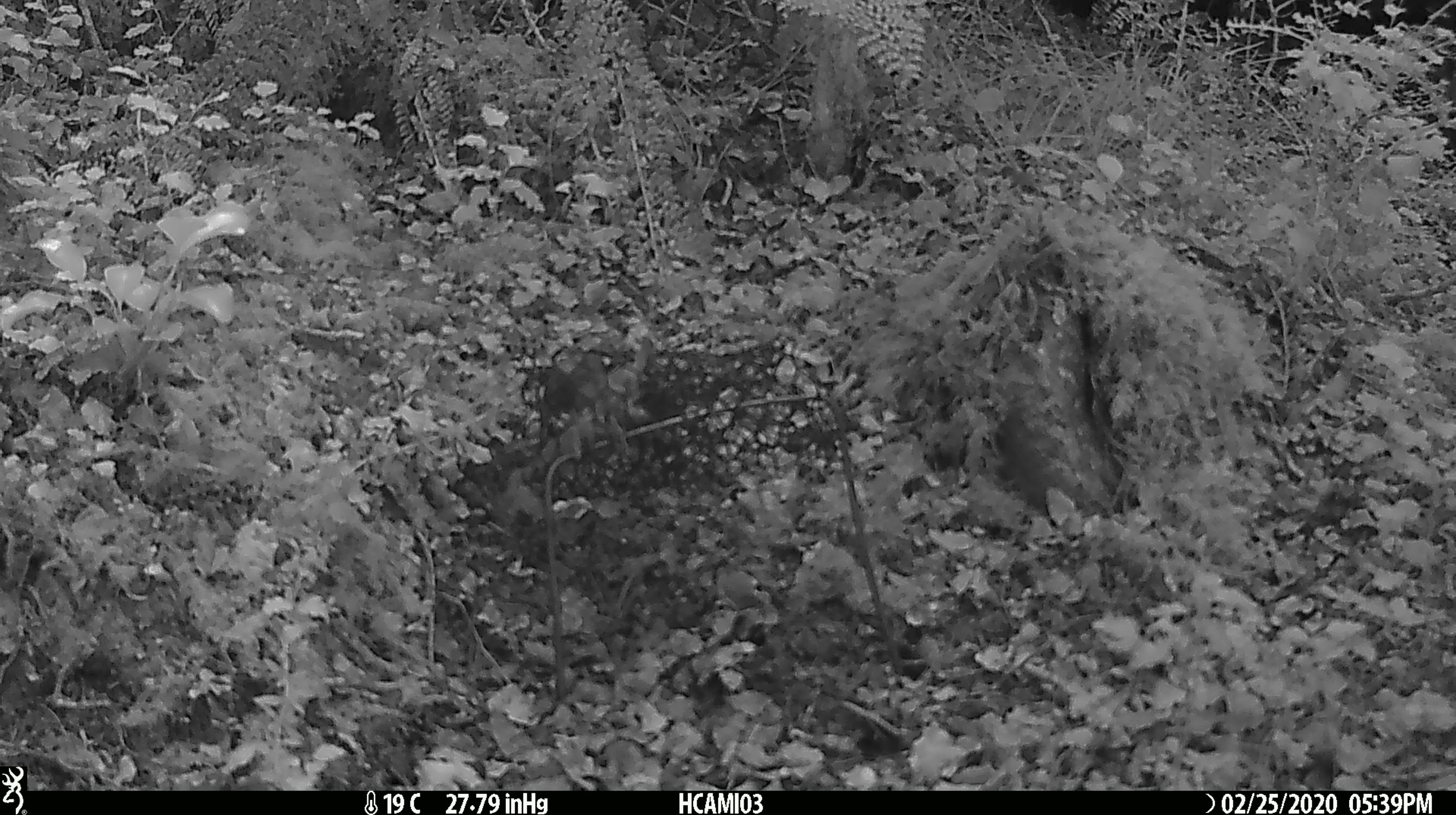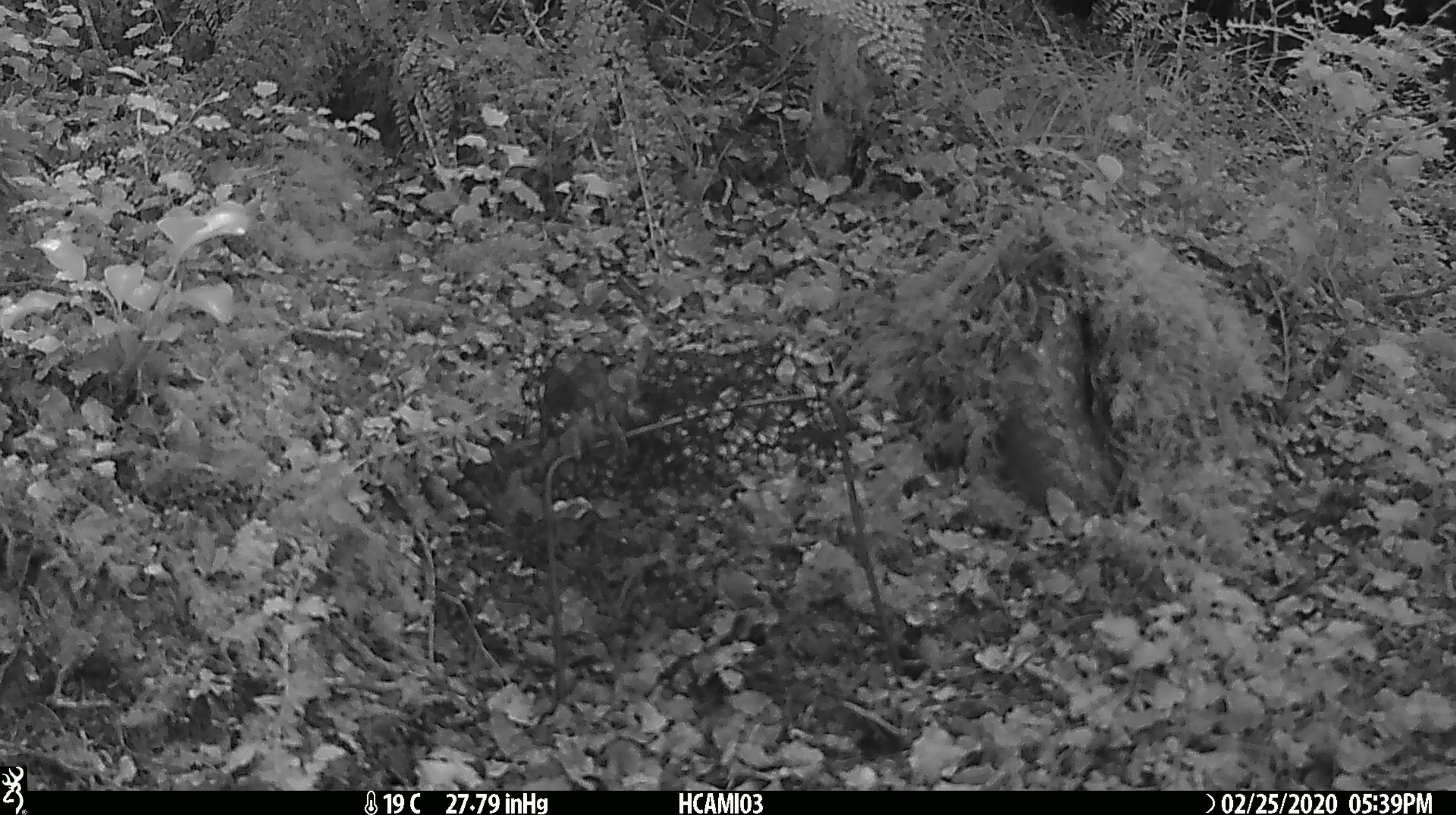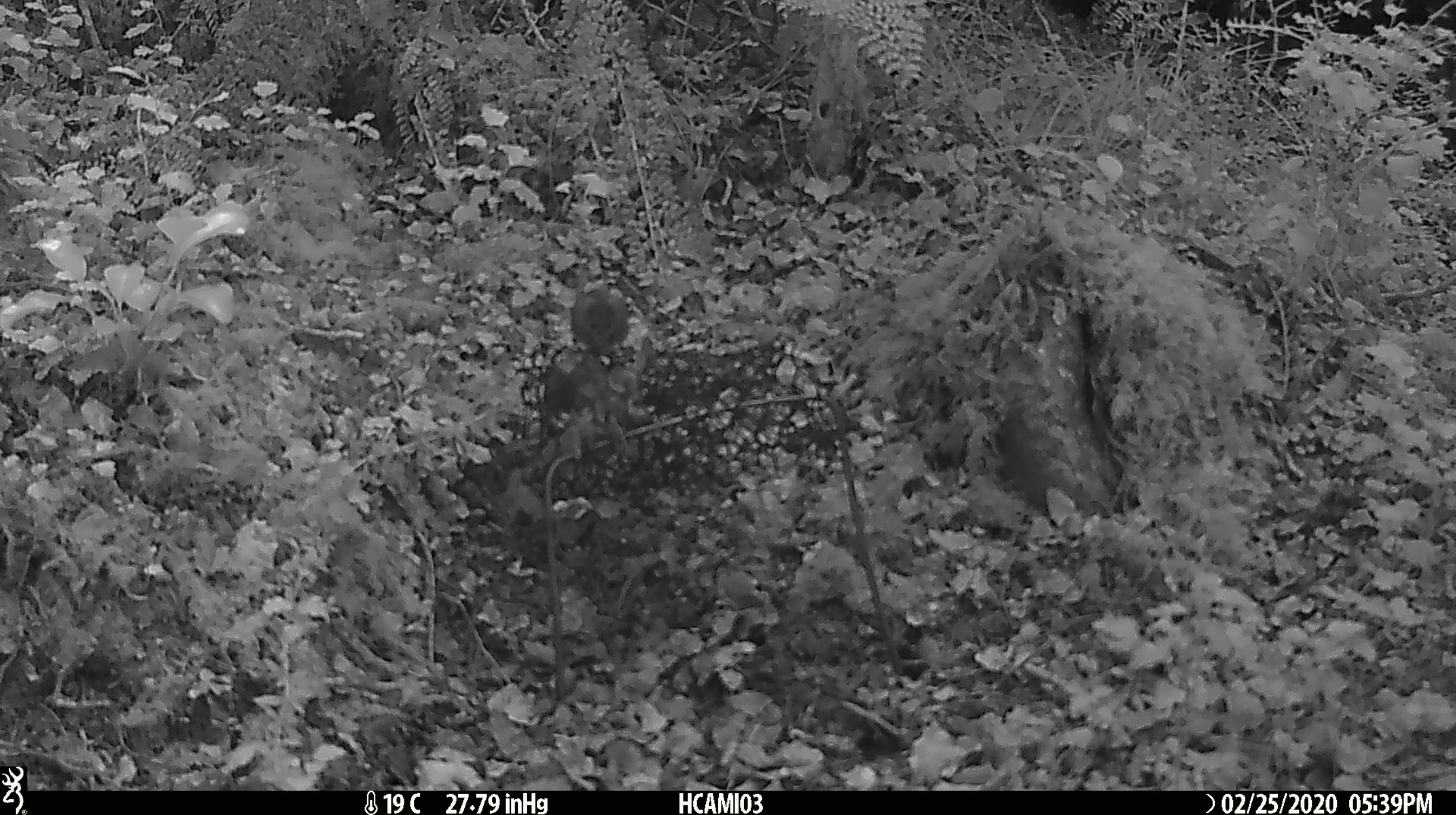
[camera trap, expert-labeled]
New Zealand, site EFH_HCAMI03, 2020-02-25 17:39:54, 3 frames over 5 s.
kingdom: Animalia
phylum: Chordata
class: Mammalia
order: Rodentia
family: Muridae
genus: Mus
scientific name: Mus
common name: mouse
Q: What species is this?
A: Mouse (Mus).